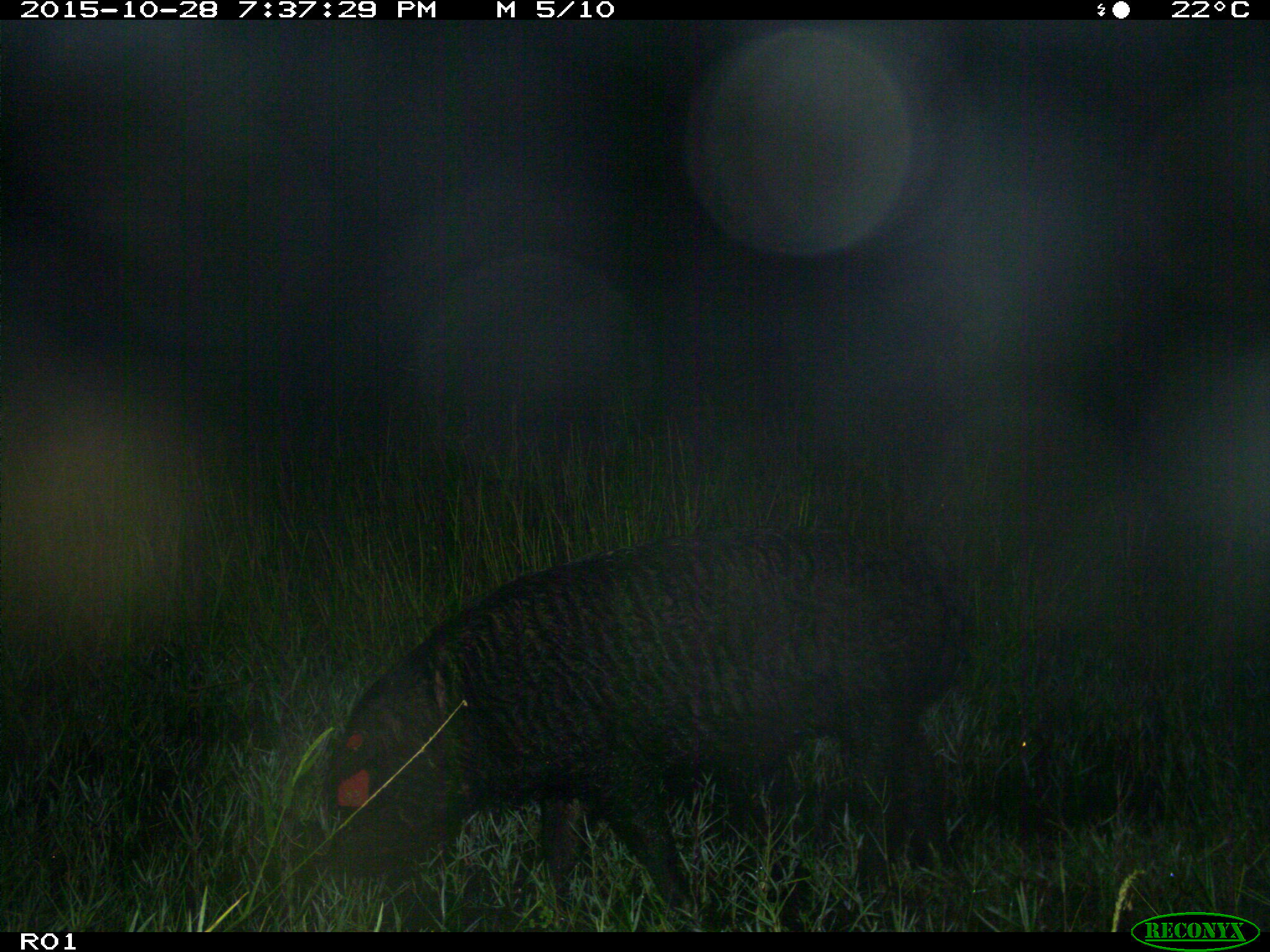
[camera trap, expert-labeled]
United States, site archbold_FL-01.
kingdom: Animalia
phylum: Chordata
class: Mammalia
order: Artiodactyla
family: Suidae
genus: Sus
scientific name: Sus scrofa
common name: wild boar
Sus scrofa (wild boar).